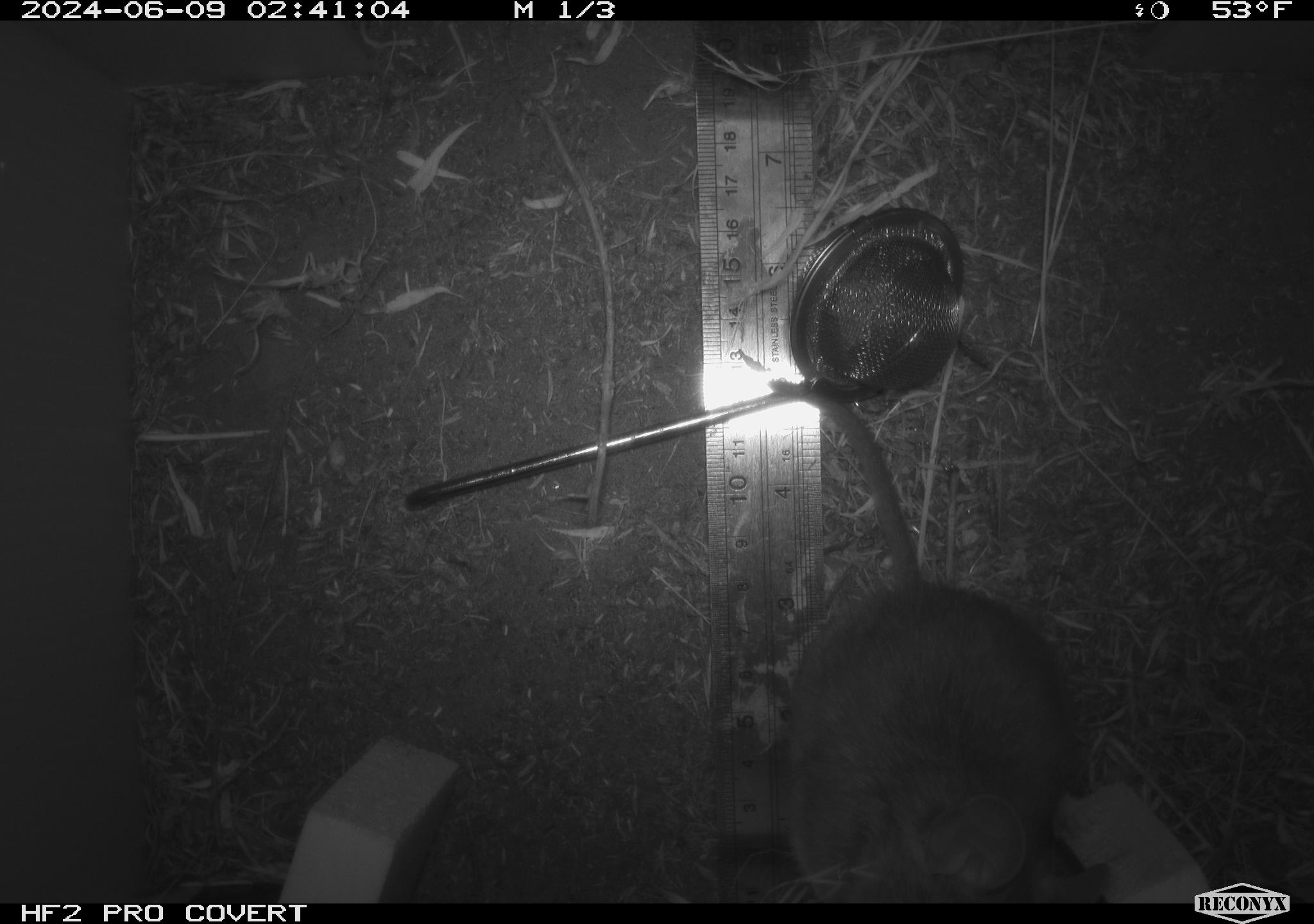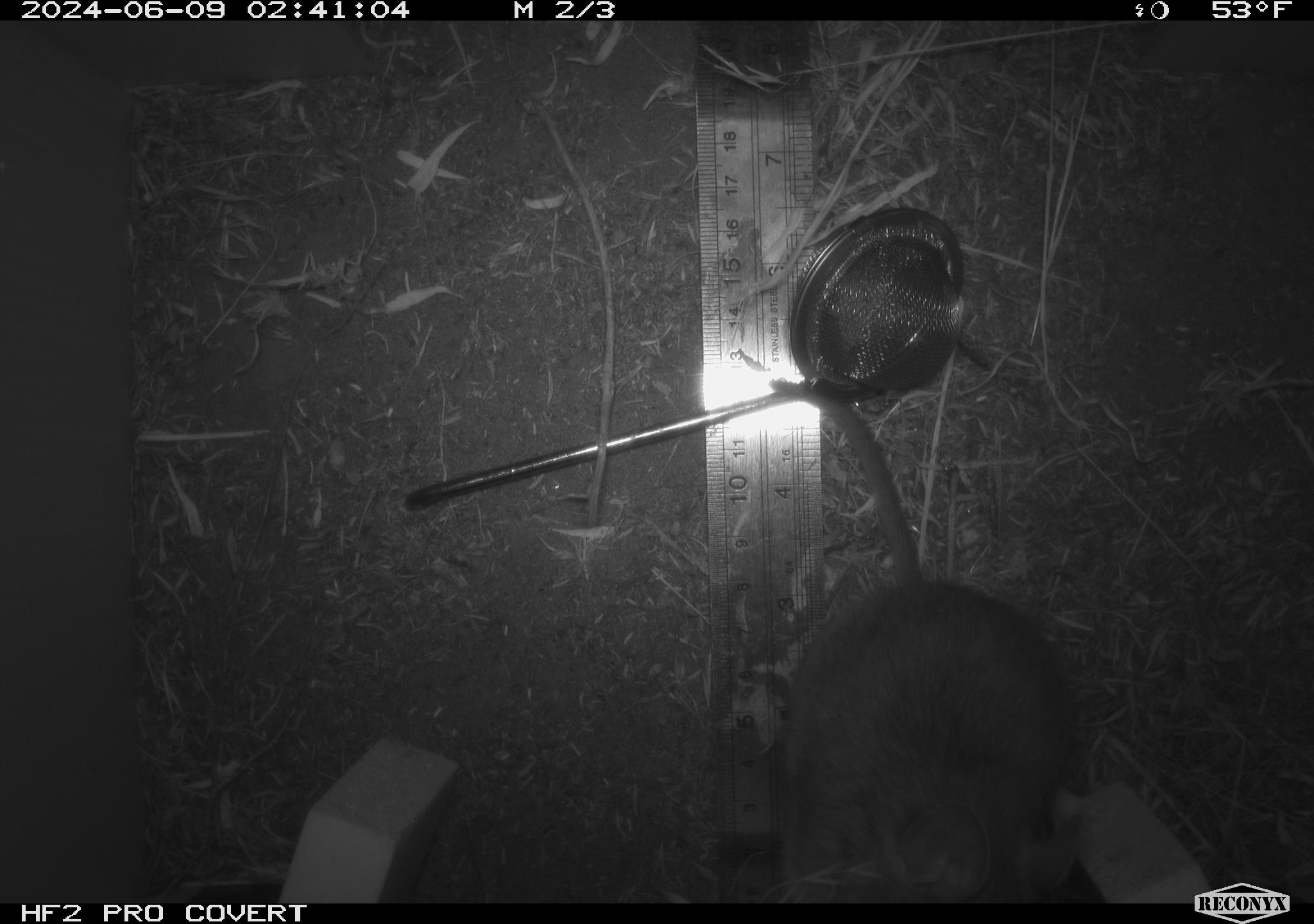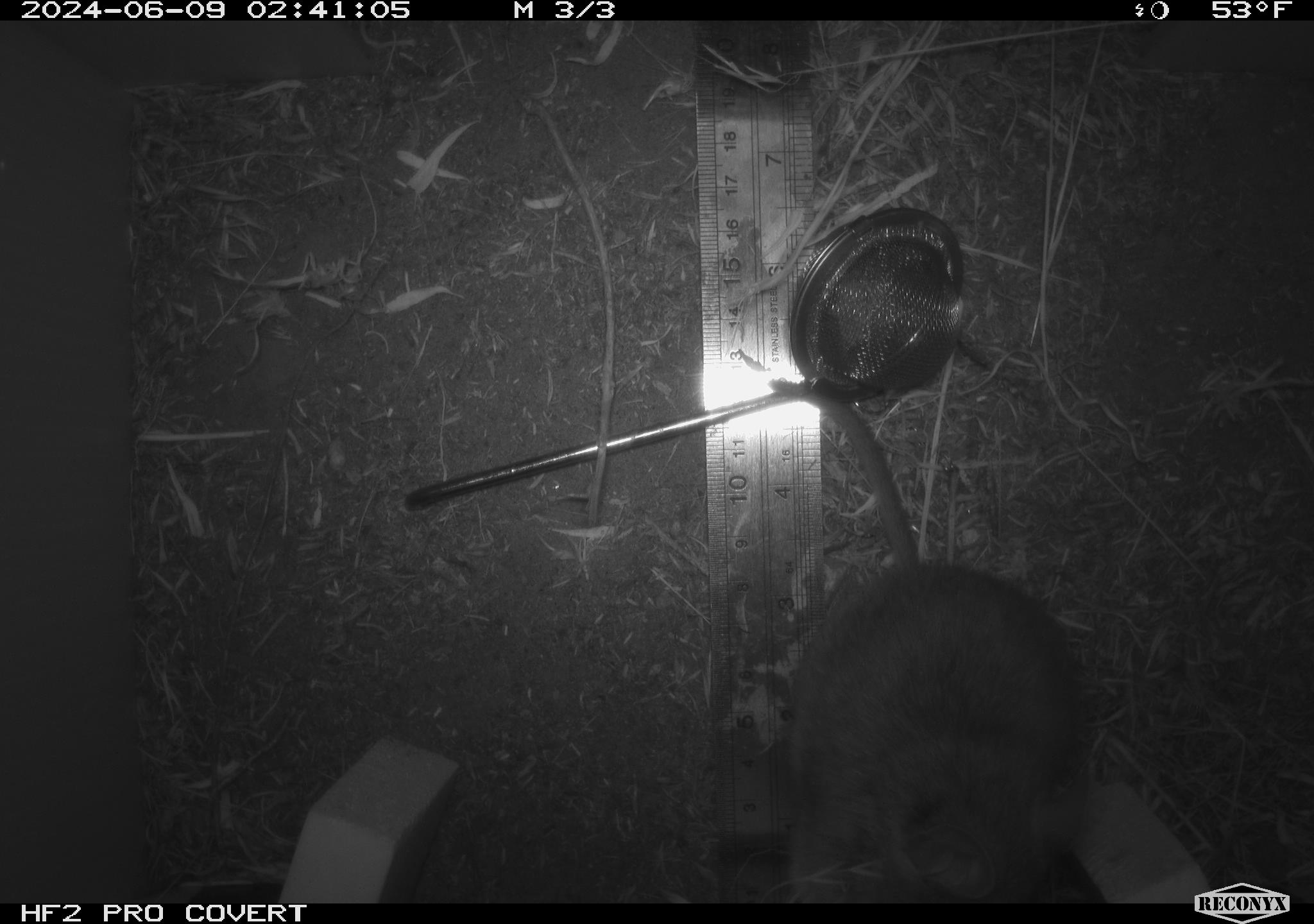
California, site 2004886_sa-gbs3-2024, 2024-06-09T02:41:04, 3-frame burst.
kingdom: Animalia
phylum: Chordata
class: Mammalia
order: Rodentia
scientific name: Rodentia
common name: woodrat or rat or mouse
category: woodrat or rat or mouse species